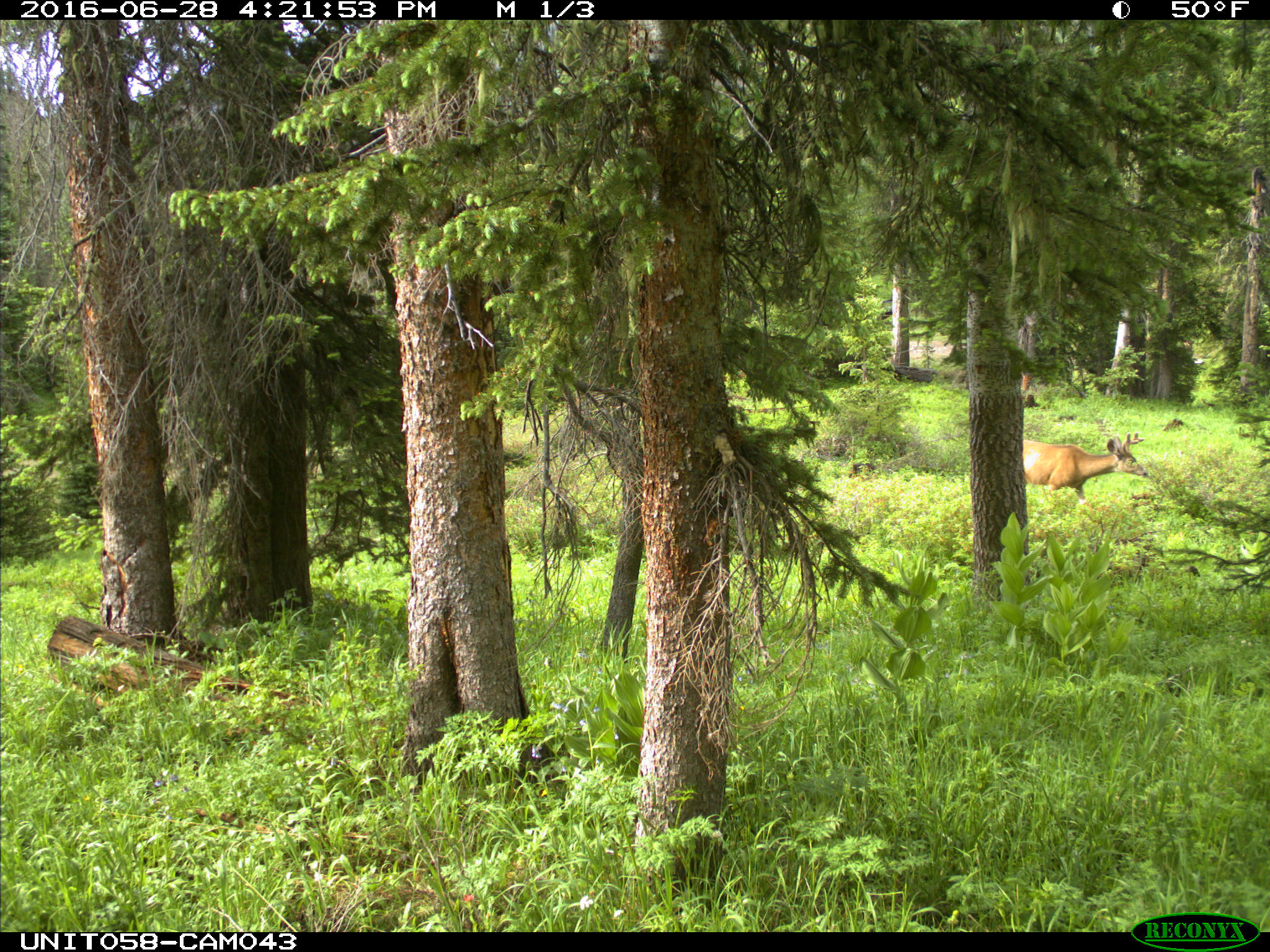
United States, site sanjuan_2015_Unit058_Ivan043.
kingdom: Animalia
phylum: Chordata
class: Mammalia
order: Artiodactyla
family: Cervidae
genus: Odocoileus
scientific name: Odocoileus hemionus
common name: mule deer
Odocoileus hemionus (mule deer).